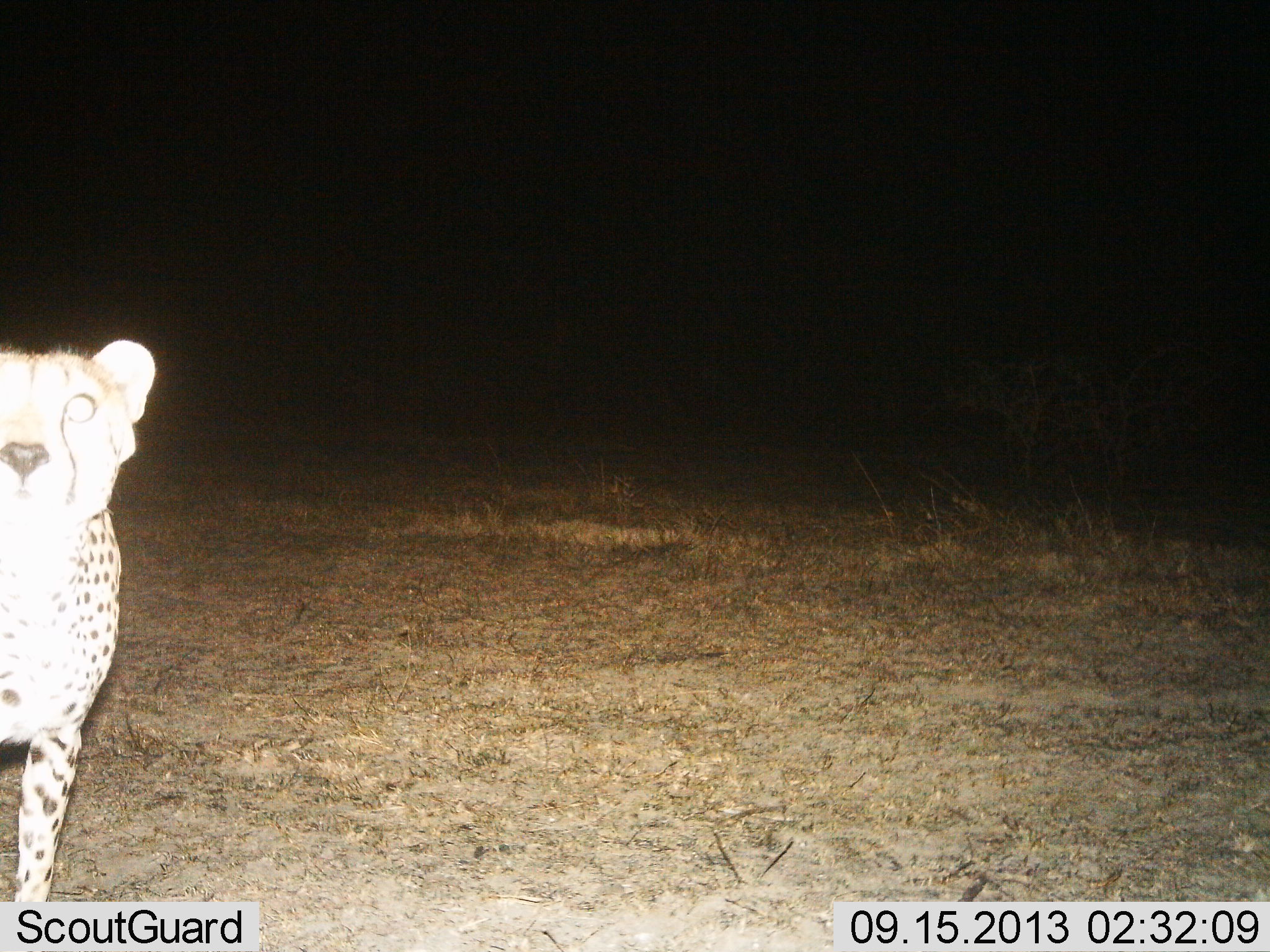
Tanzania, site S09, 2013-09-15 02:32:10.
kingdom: Animalia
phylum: Chordata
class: Mammalia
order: Carnivora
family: Felidae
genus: Acinonyx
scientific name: Acinonyx jubatus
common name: cheetah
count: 1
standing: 94%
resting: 0%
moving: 3%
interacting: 3%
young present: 0%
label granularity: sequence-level